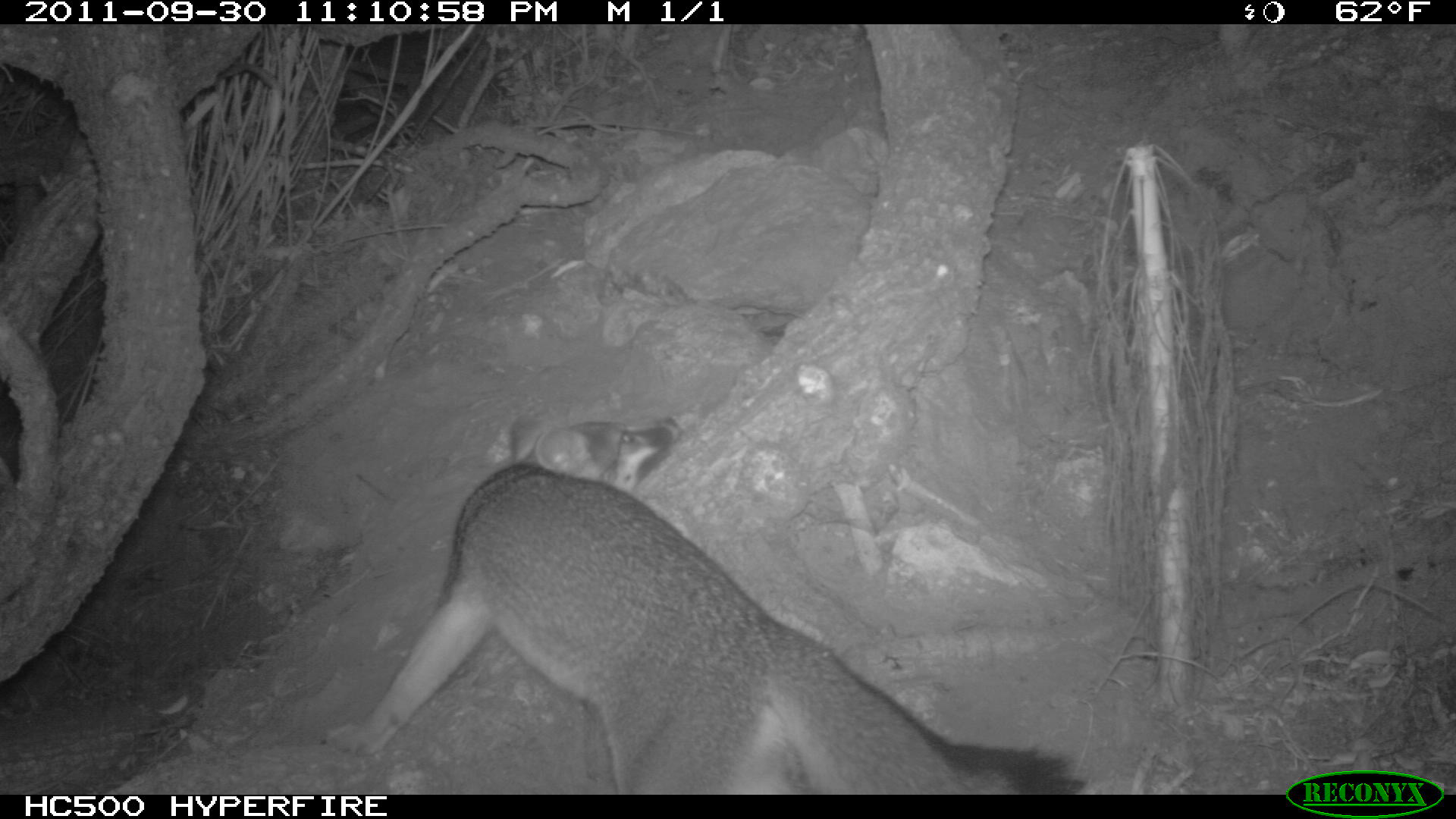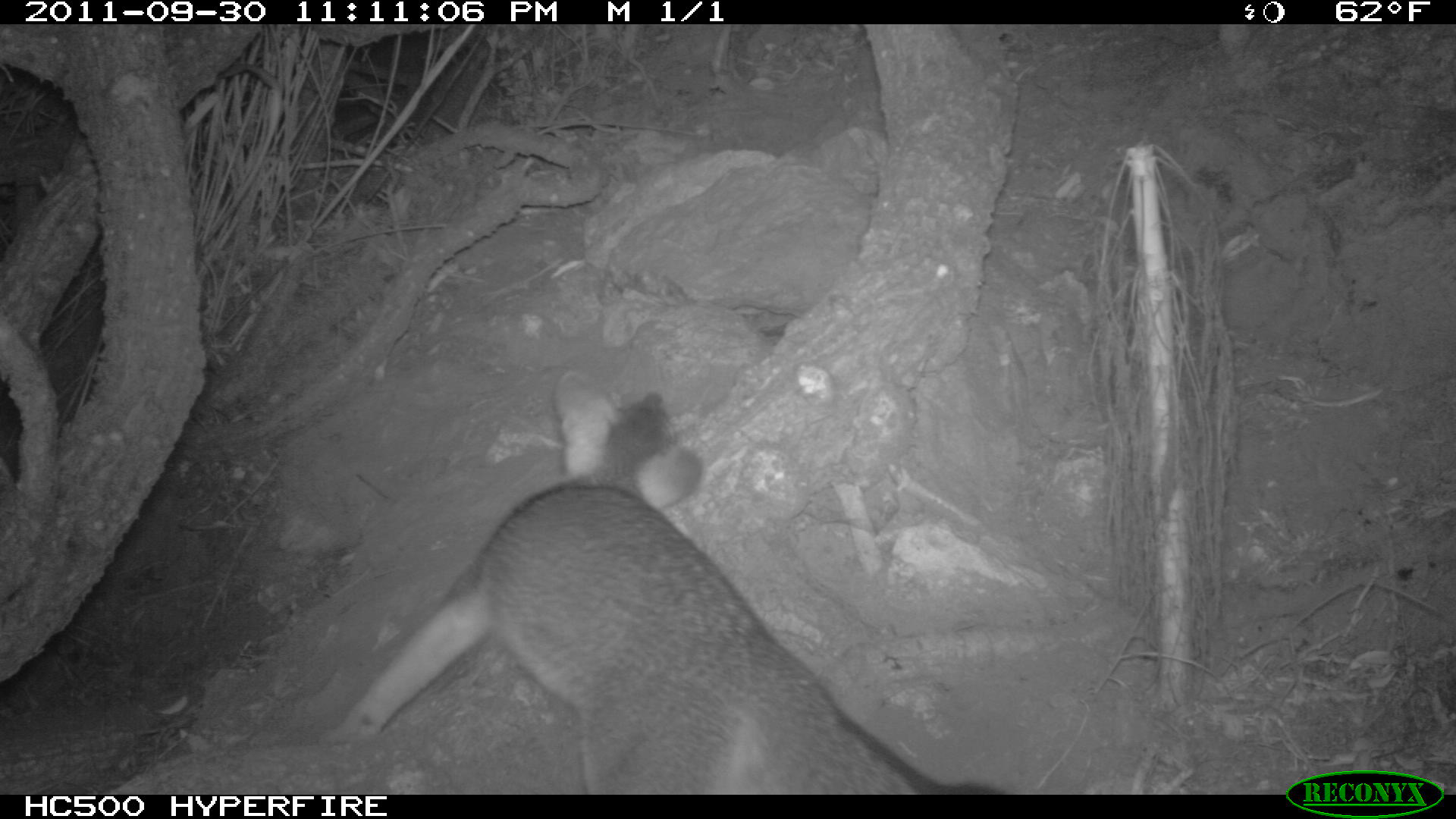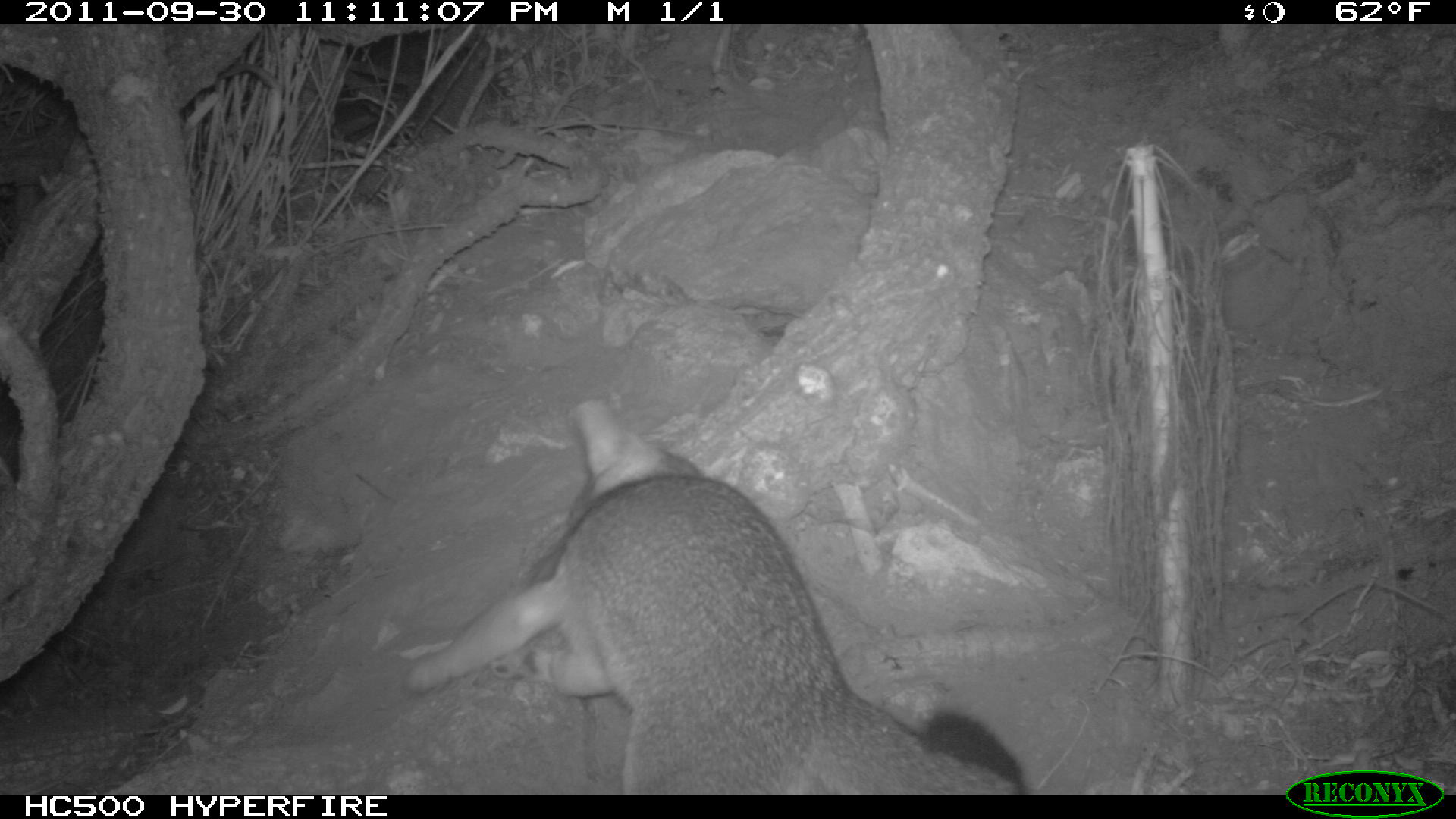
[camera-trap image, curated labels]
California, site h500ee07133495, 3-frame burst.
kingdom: Animalia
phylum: Chordata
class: Mammalia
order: Carnivora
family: Canidae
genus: Urocyon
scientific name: Urocyon littoralis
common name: island fox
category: fox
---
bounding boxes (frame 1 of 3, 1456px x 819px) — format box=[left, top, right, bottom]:
fox: box=[325, 415, 1084, 794]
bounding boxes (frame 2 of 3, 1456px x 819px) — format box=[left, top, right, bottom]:
fox: box=[335, 366, 1007, 790]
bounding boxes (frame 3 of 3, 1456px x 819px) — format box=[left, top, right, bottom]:
fox: box=[405, 400, 1028, 794]